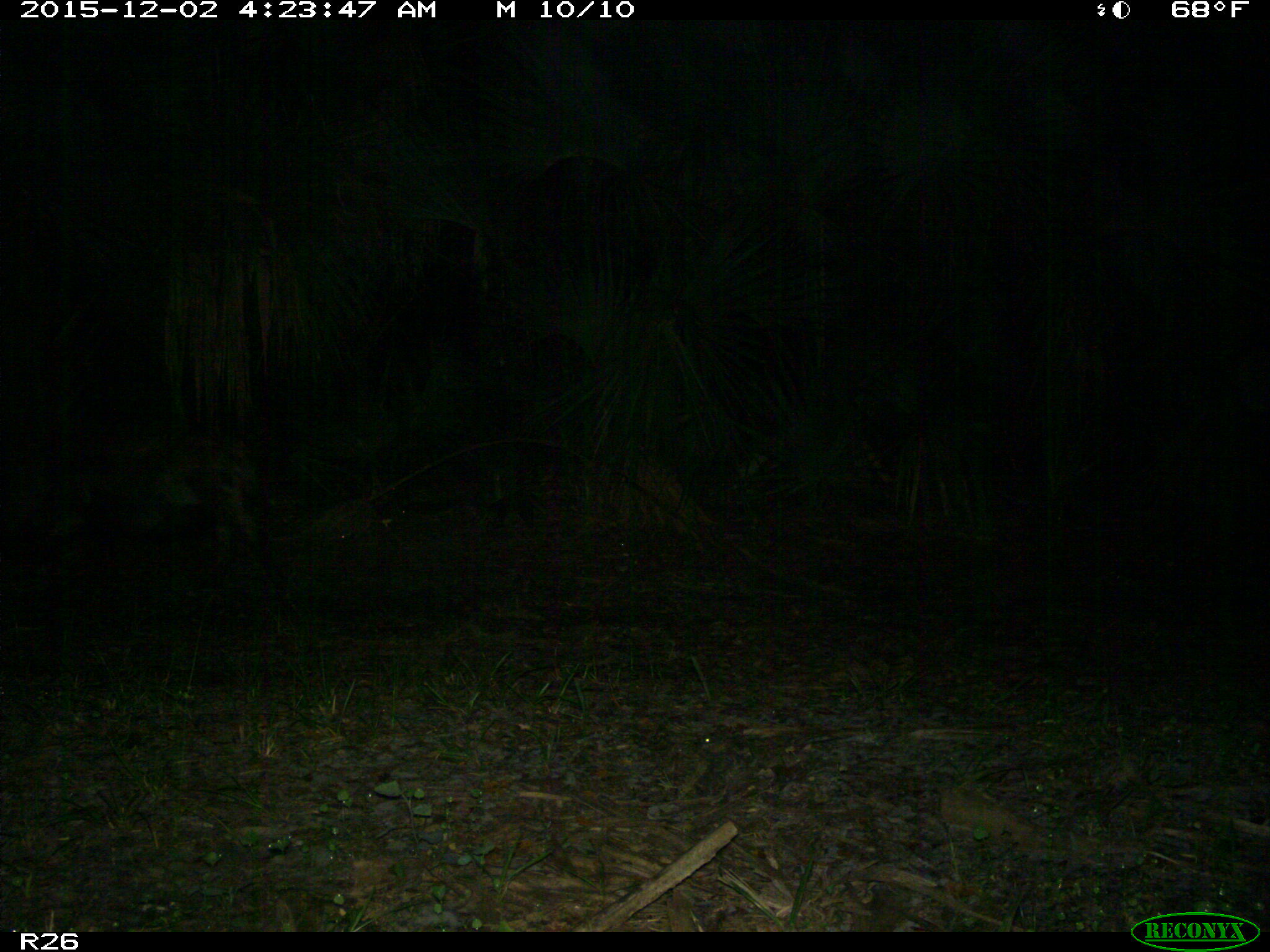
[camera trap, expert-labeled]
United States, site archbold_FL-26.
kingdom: Animalia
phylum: Chordata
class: Mammalia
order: Artiodactyla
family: Suidae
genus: Sus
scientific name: Sus scrofa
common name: wild boar